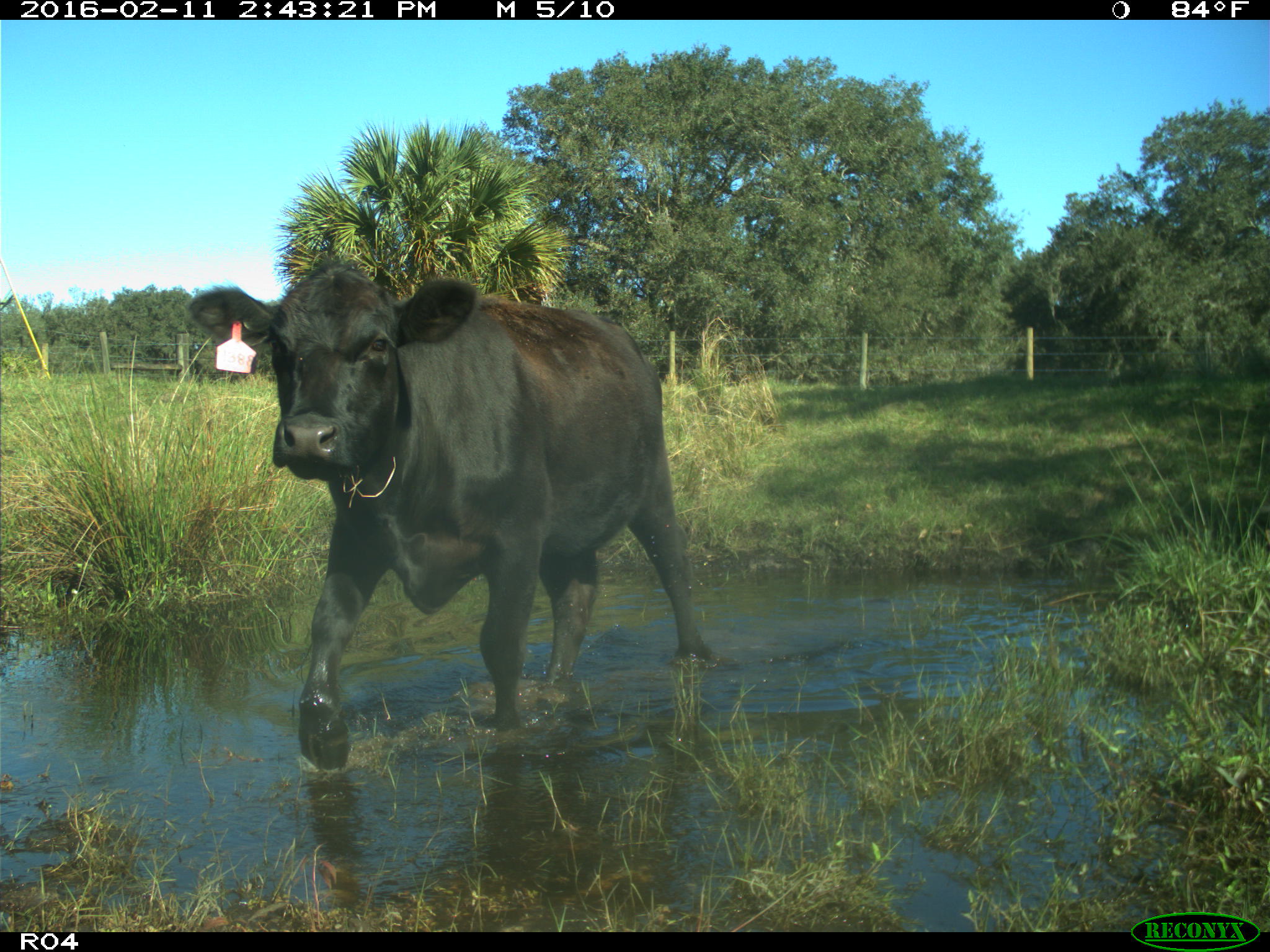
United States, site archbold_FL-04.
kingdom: Animalia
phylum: Chordata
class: Mammalia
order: Artiodactyla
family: Bovidae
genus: Bos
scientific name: Bos taurus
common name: domestic cow